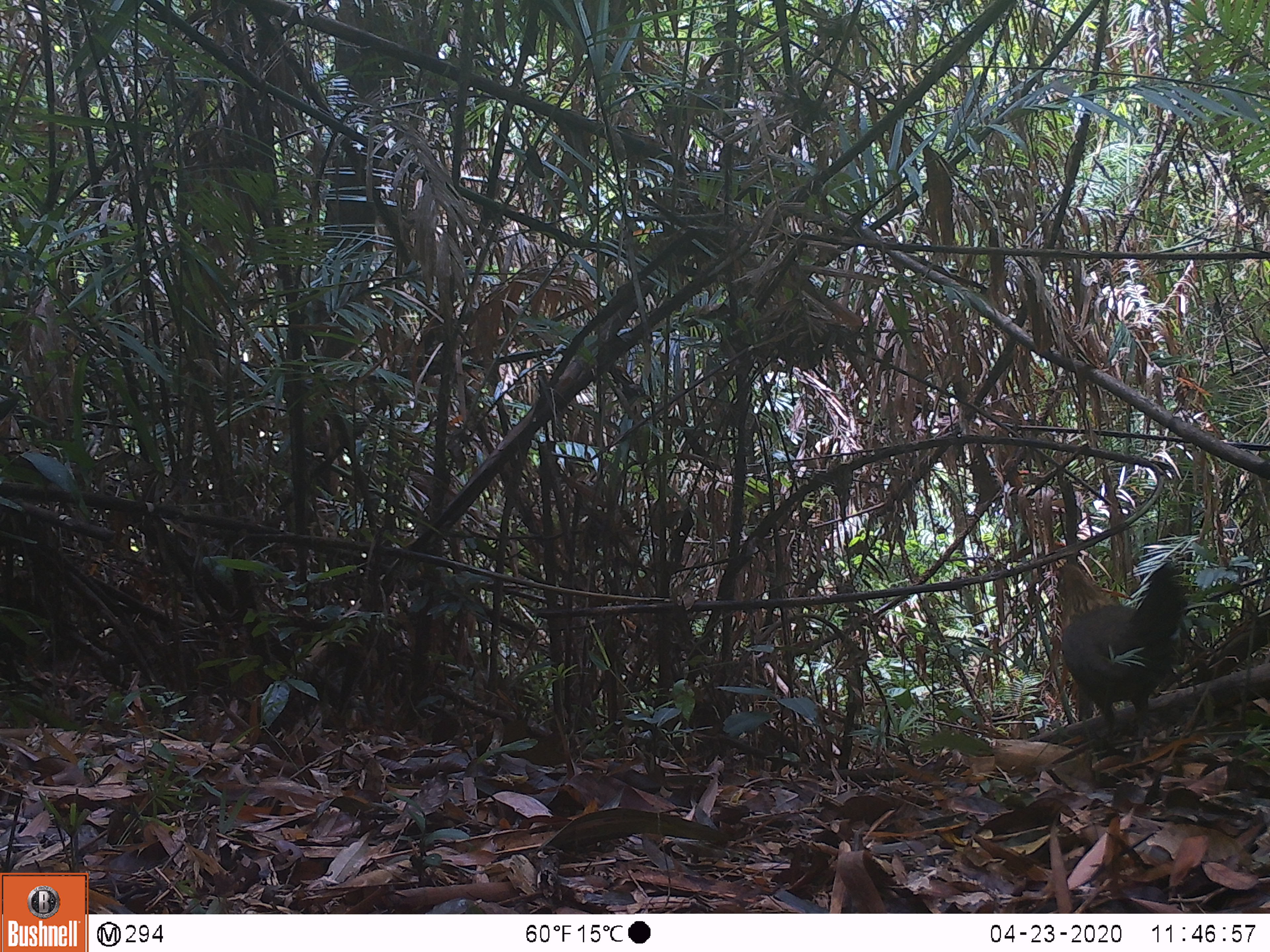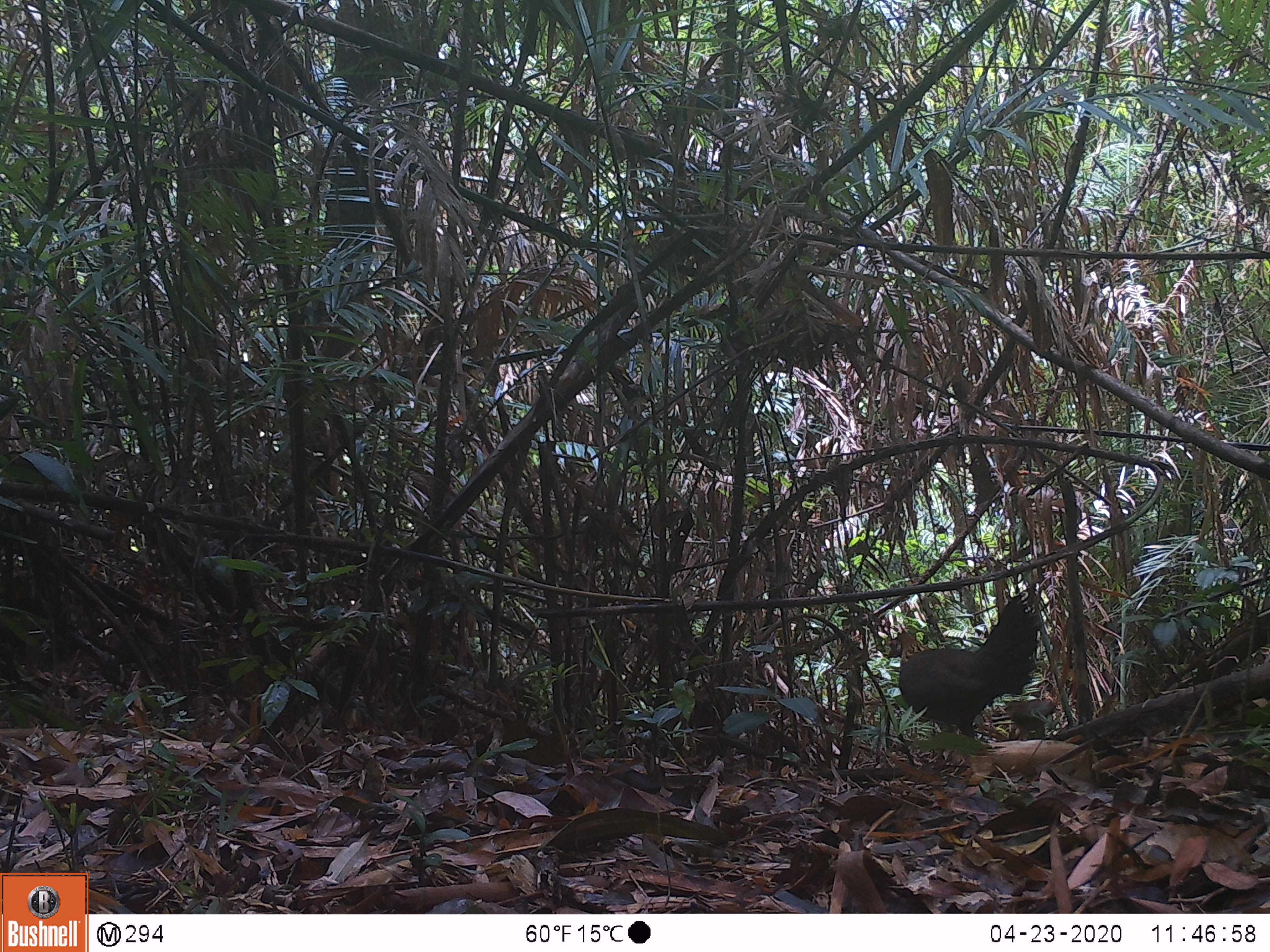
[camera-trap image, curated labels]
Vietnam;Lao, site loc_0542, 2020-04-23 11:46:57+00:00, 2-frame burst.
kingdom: Animalia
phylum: Chordata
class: Aves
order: Galliformes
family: Phasianidae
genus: Gallus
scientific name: Gallus gallus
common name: red junglefowl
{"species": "red junglefowl (Gallus gallus)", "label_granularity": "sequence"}